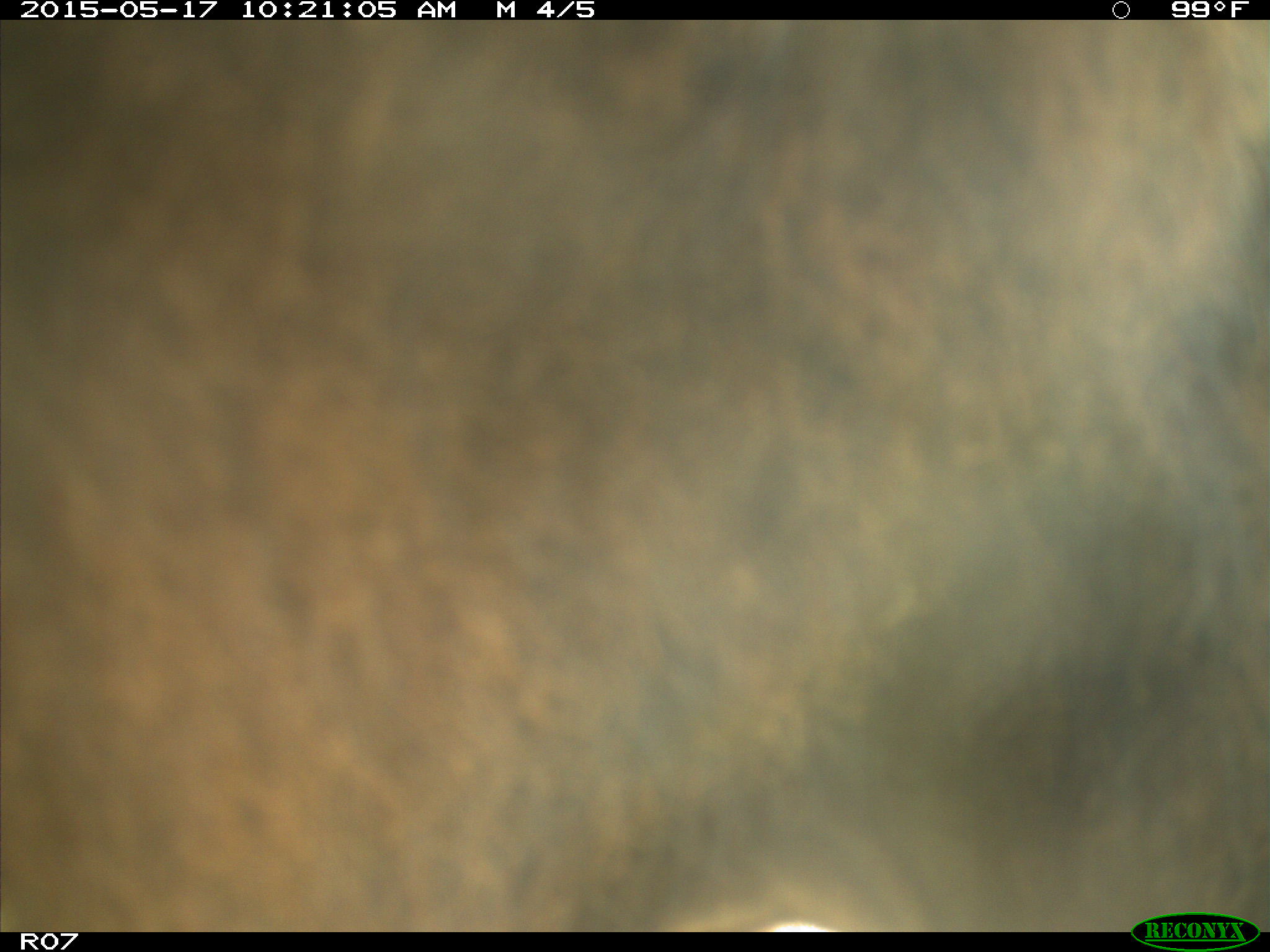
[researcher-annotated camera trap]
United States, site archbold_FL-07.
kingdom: Animalia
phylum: Chordata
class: Mammalia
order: Artiodactyla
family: Bovidae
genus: Bos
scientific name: Bos taurus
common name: domestic cow